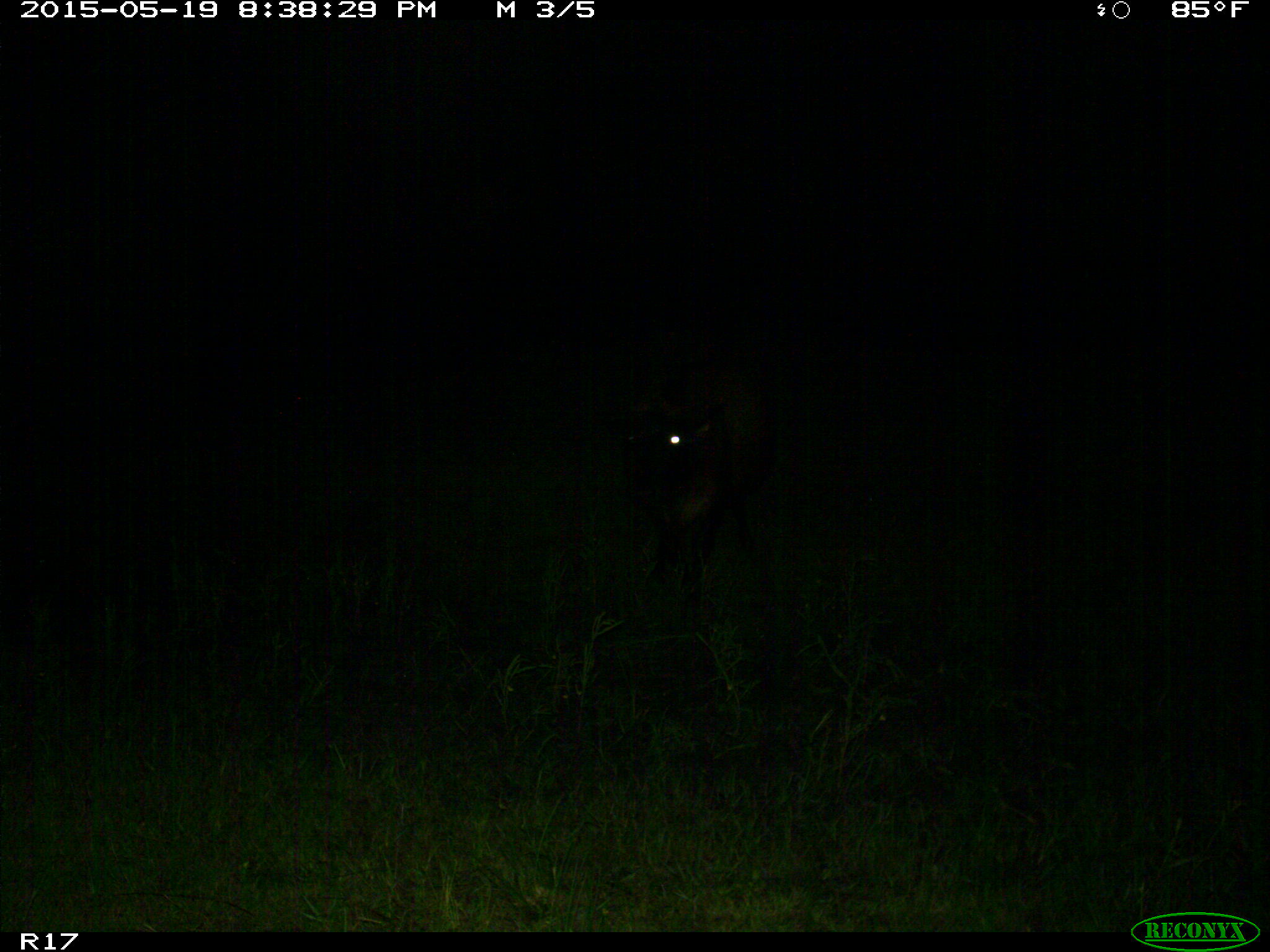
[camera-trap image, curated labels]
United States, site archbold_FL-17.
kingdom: Animalia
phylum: Chordata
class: Mammalia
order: Artiodactyla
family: Bovidae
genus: Bos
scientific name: Bos taurus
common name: domestic cow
Bos taurus (domestic cow).